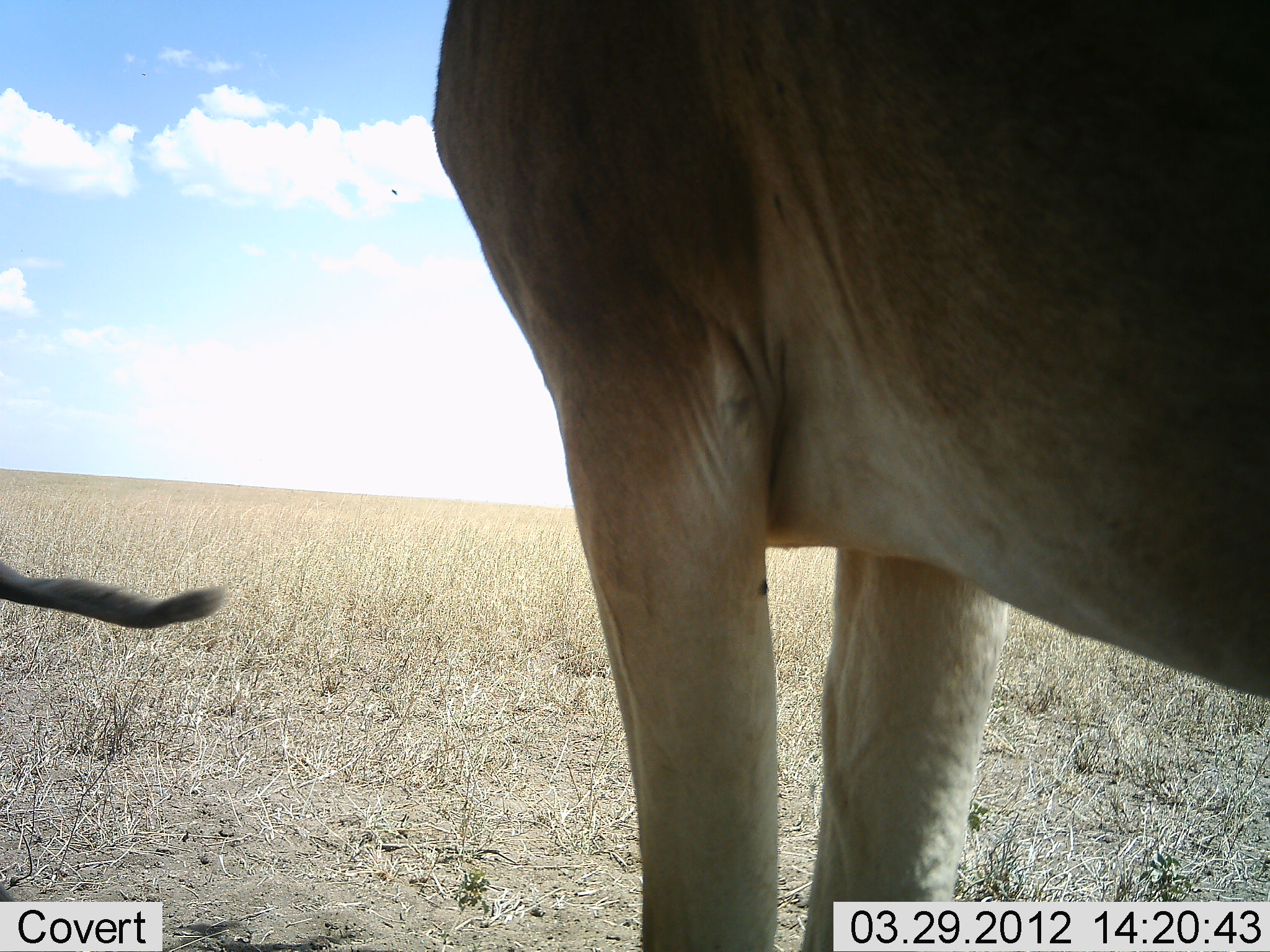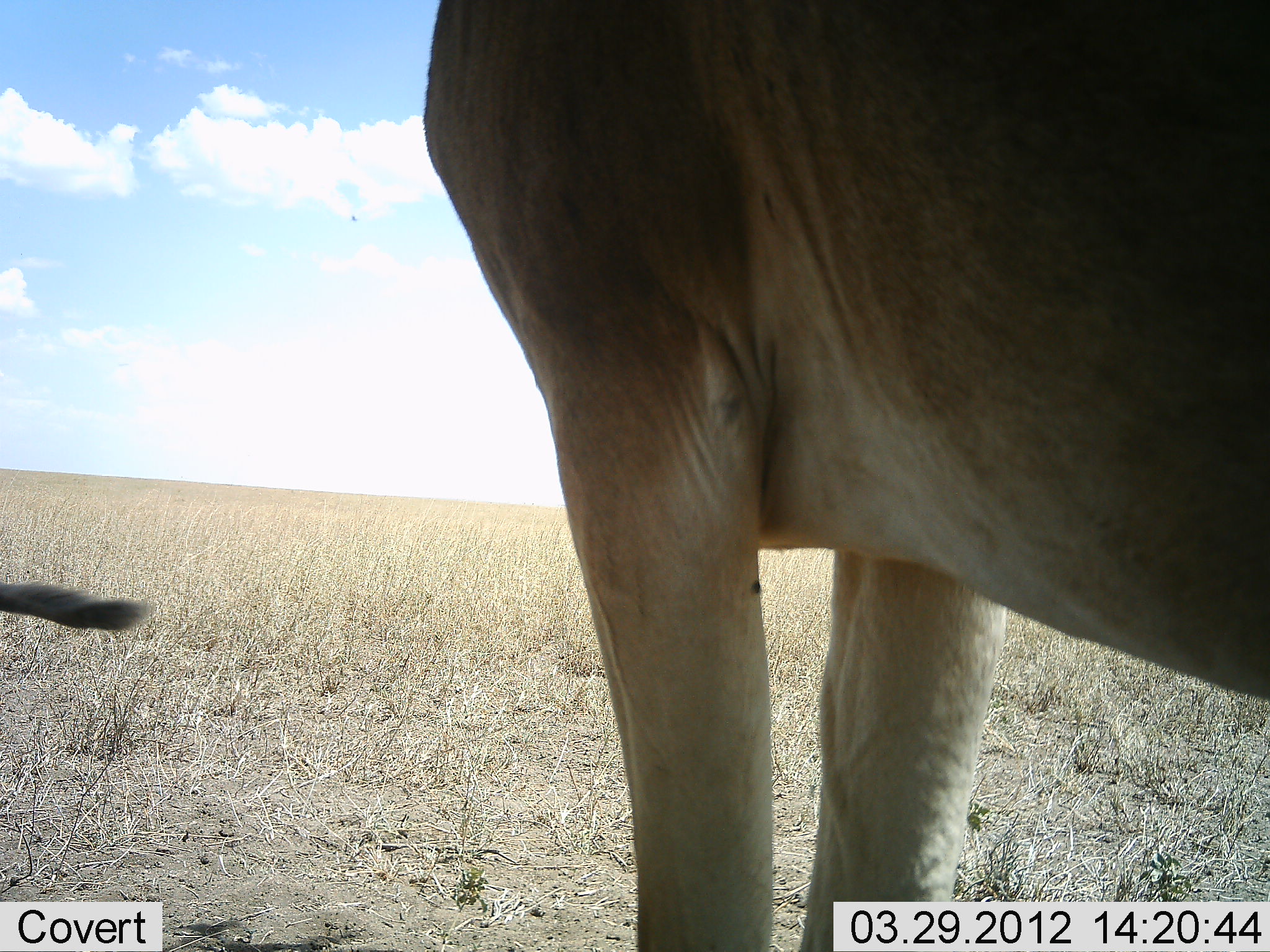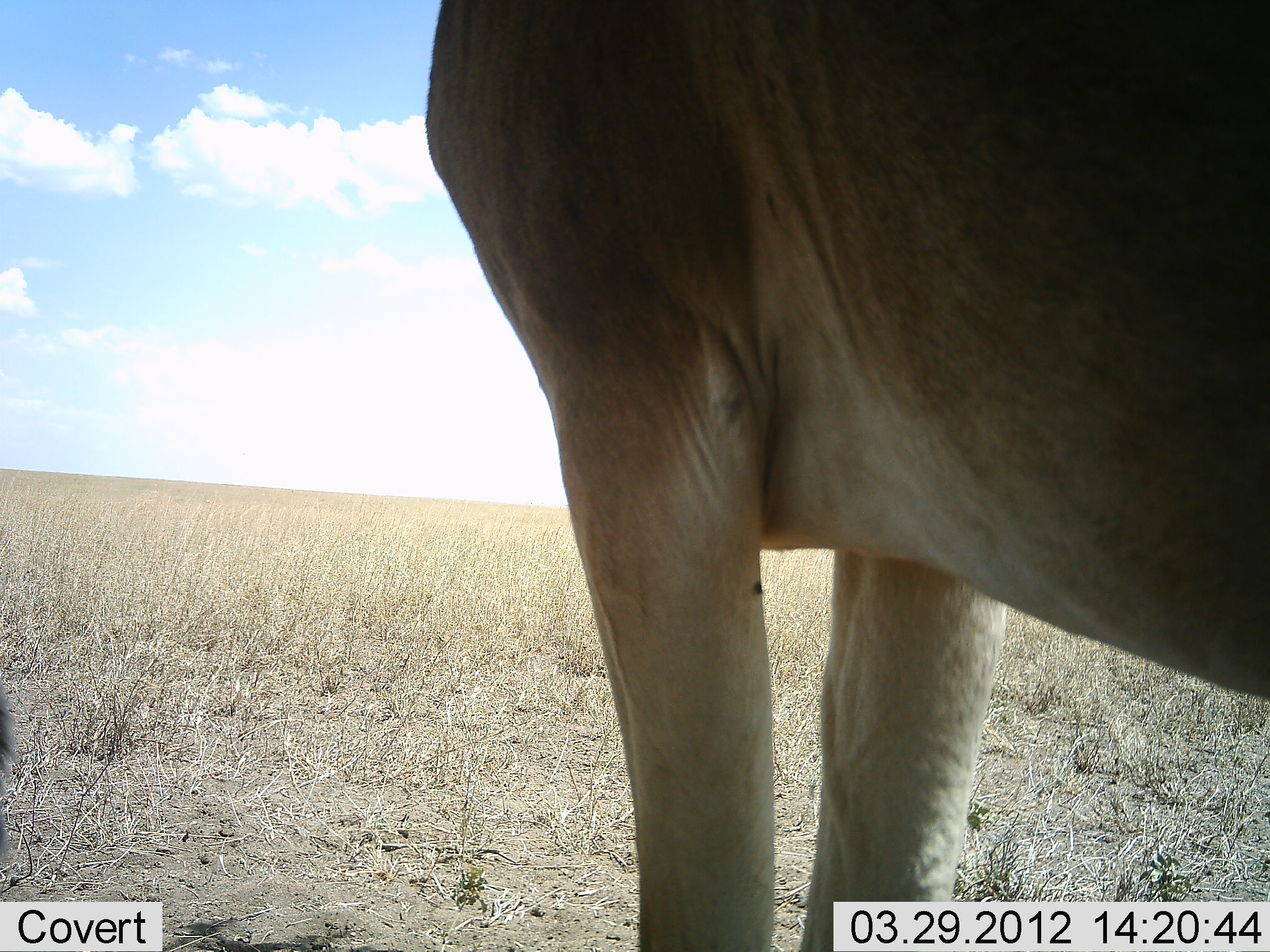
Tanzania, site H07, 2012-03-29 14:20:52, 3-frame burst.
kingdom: Animalia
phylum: Chordata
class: Mammalia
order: Artiodactyla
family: Bovidae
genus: Alcelaphus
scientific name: Alcelaphus buselaphus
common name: hartebeest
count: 2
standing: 92%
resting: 15%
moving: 8%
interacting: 0%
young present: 0%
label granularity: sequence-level